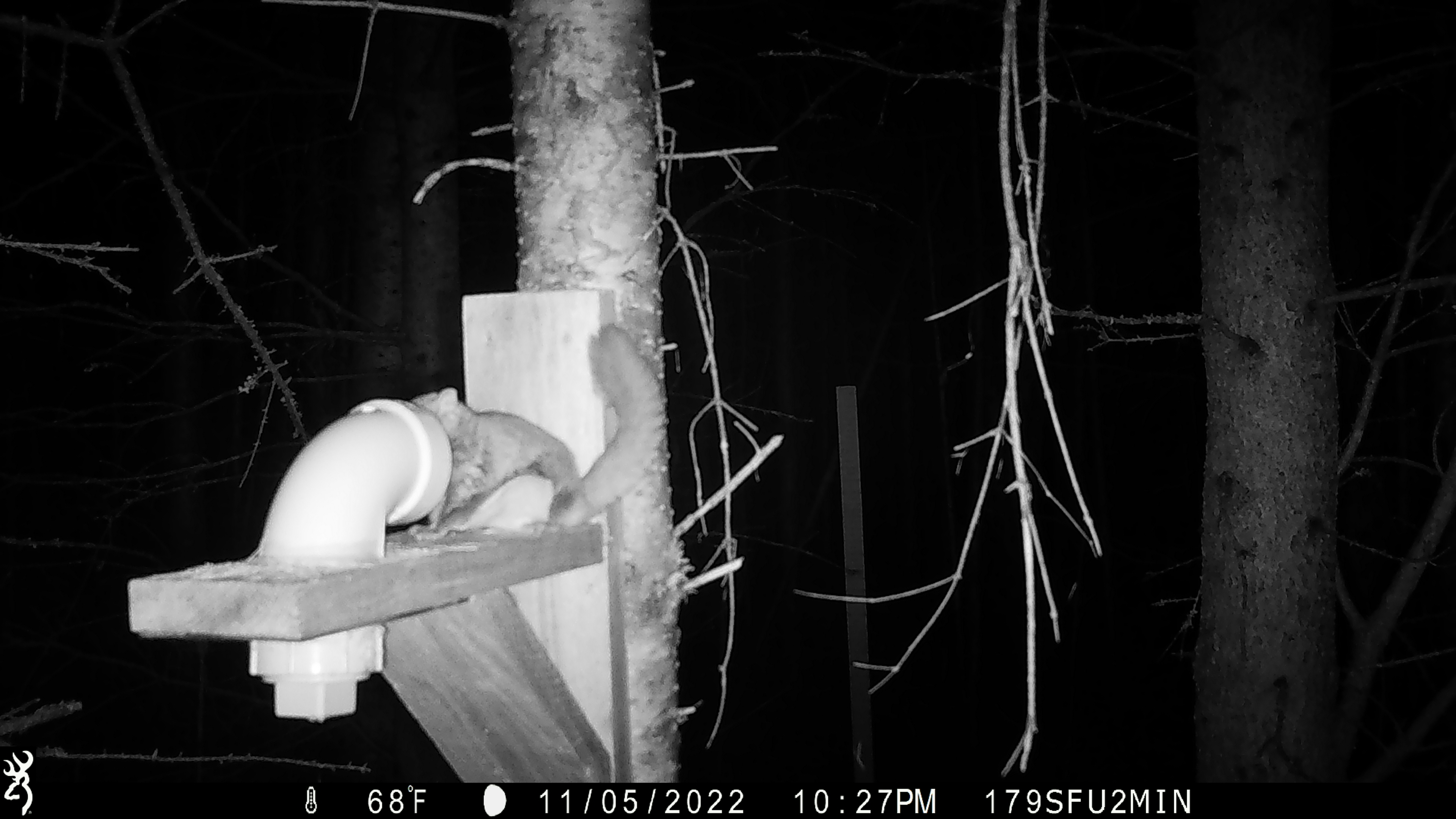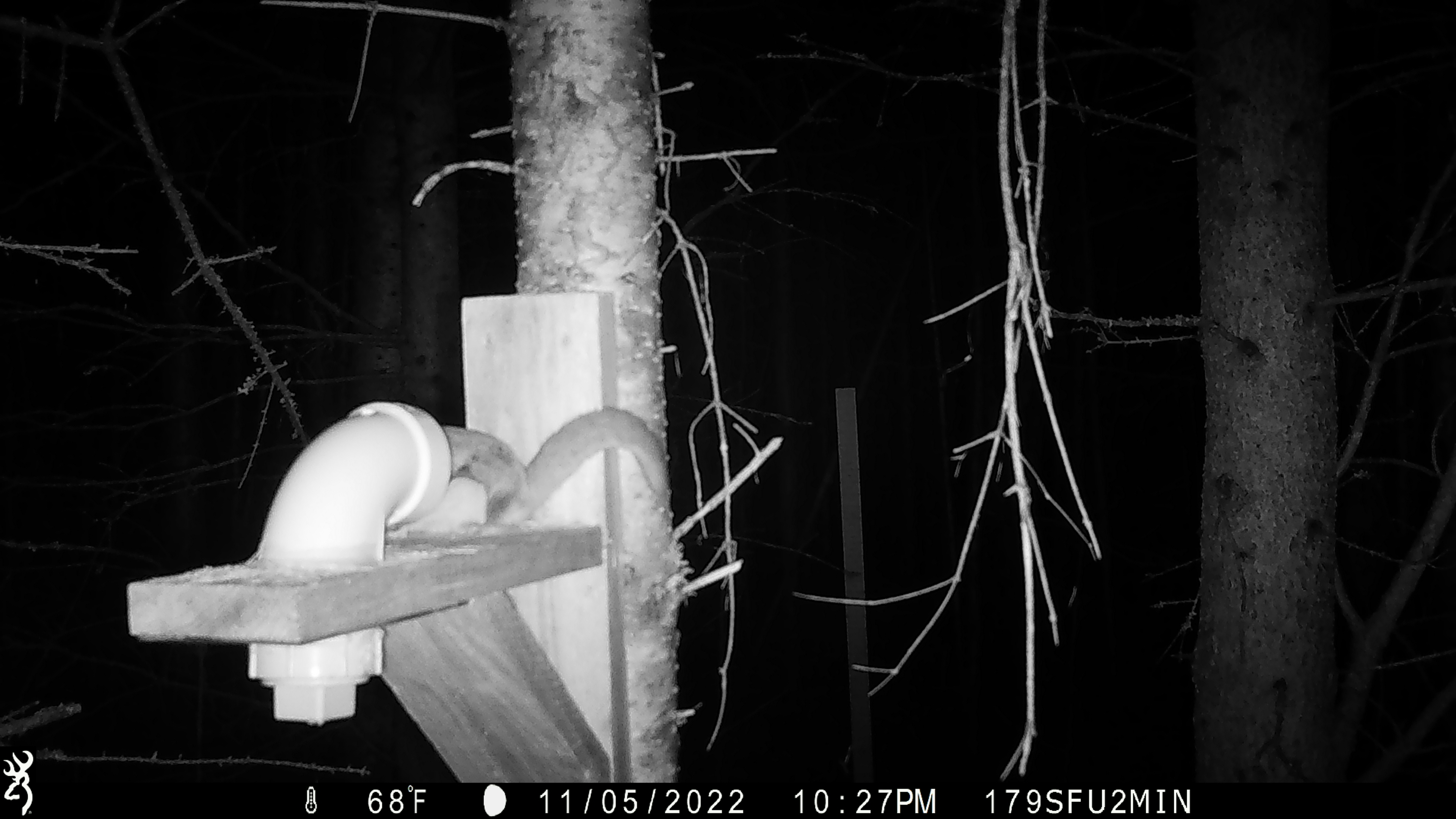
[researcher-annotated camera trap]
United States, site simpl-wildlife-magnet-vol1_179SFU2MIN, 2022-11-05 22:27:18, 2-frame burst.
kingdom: Animalia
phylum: Chordata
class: Mammalia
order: Rodentia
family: Sciuridae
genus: Glaucomys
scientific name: Glaucomys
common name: flying squirrel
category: flying squirrel sp.